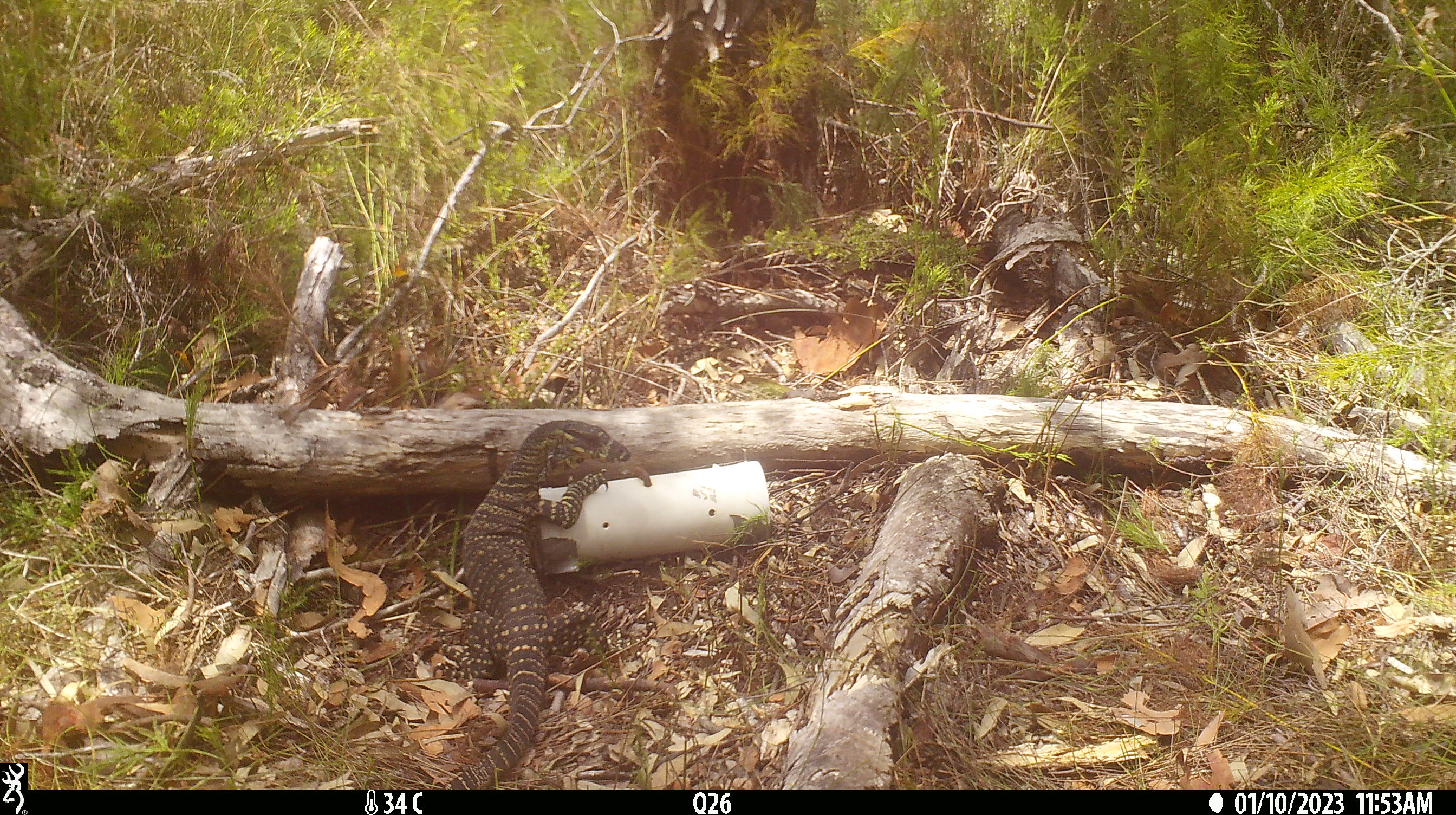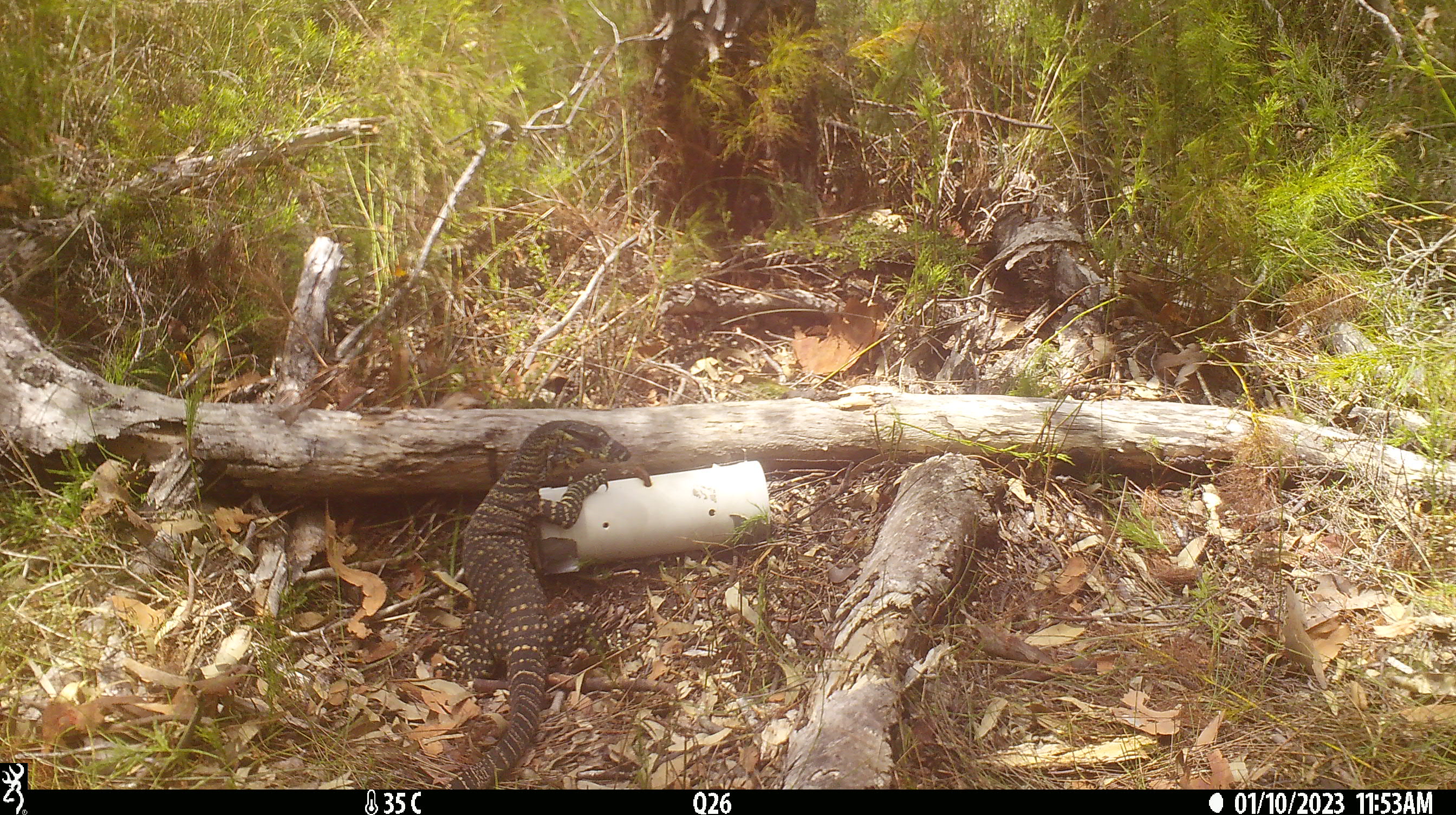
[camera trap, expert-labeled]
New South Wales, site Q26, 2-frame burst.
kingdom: Animalia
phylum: Chordata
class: Reptilia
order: Squamata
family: Varanidae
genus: Varanus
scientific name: Varanus varius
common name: lace monitor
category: goanna